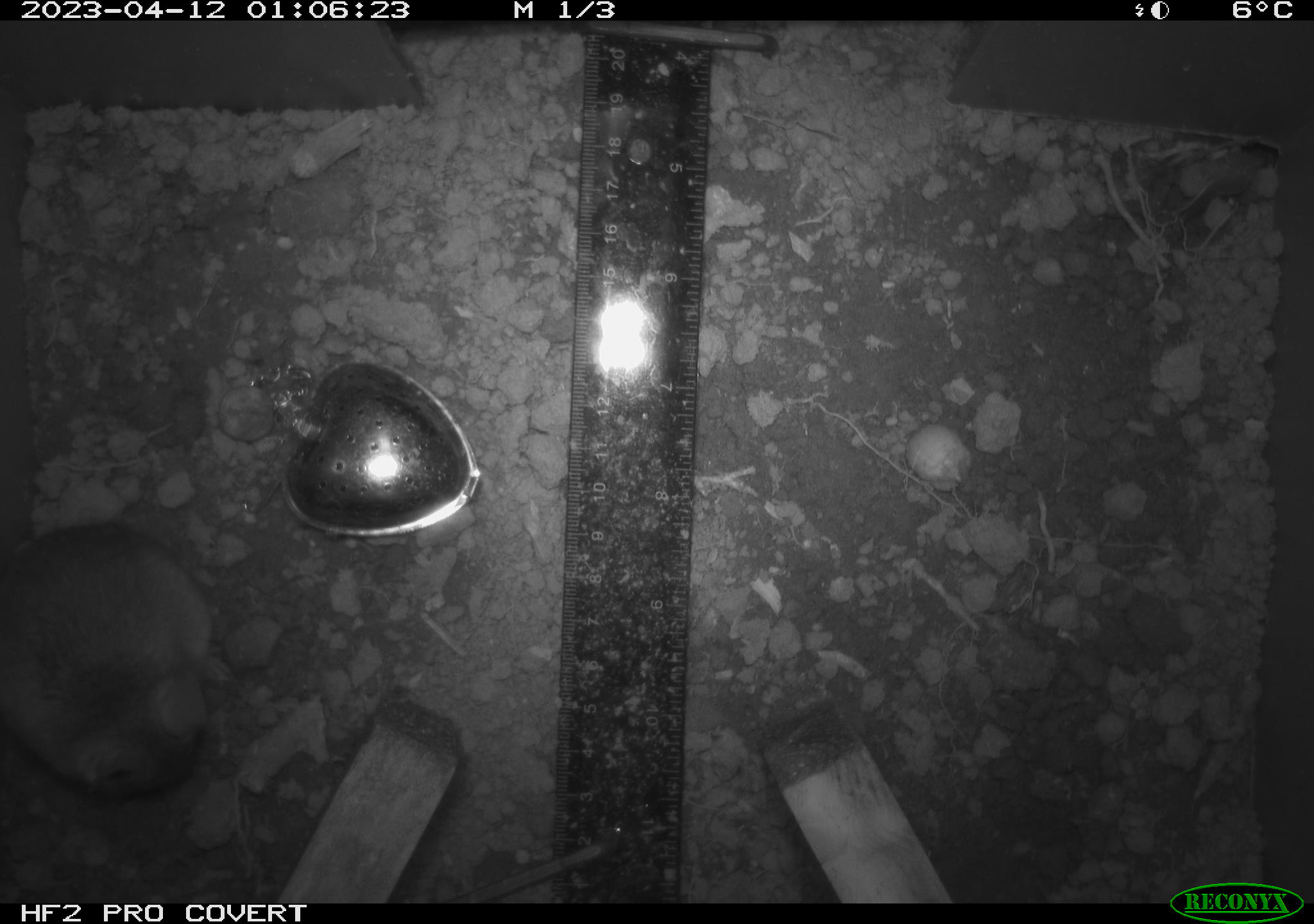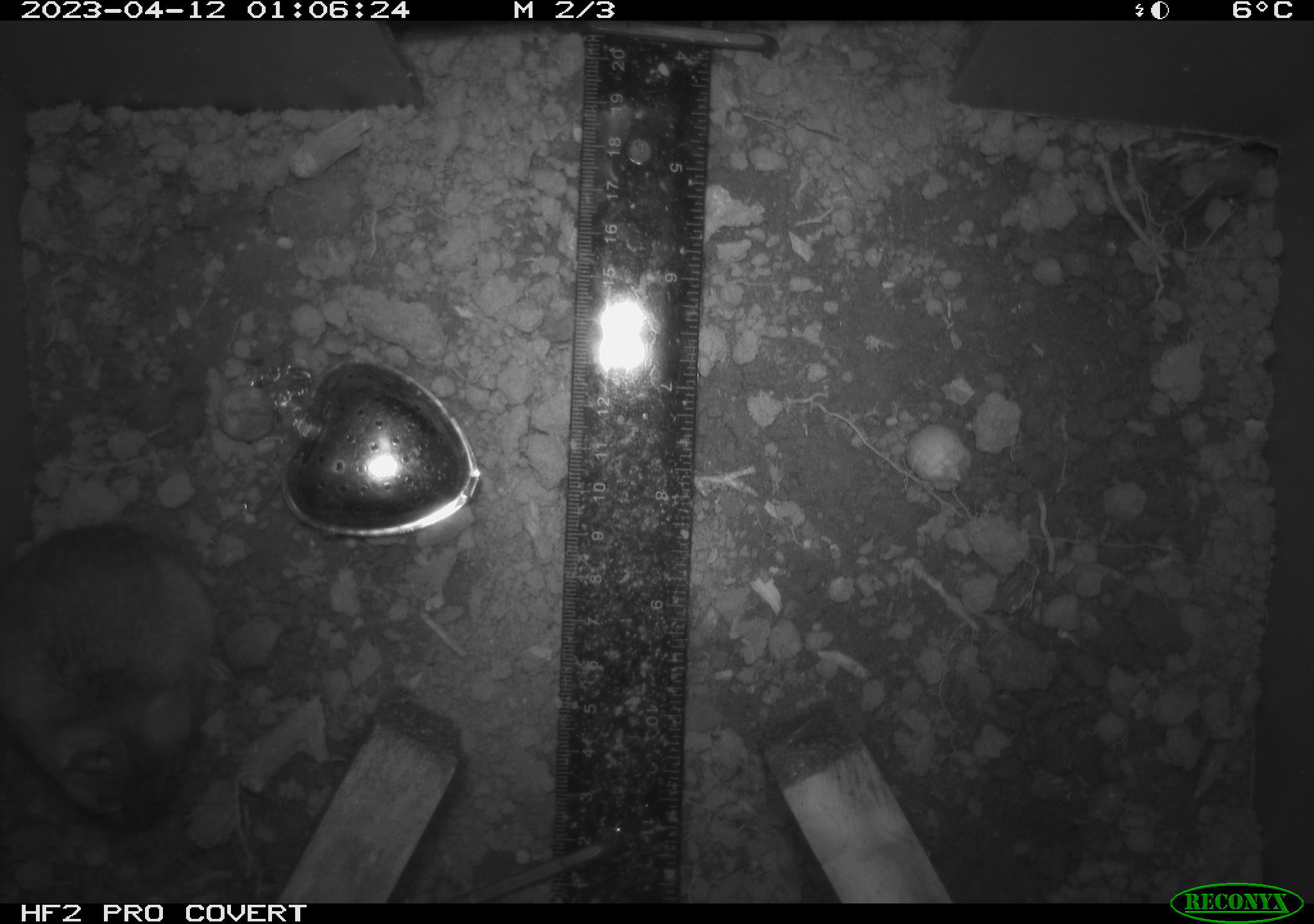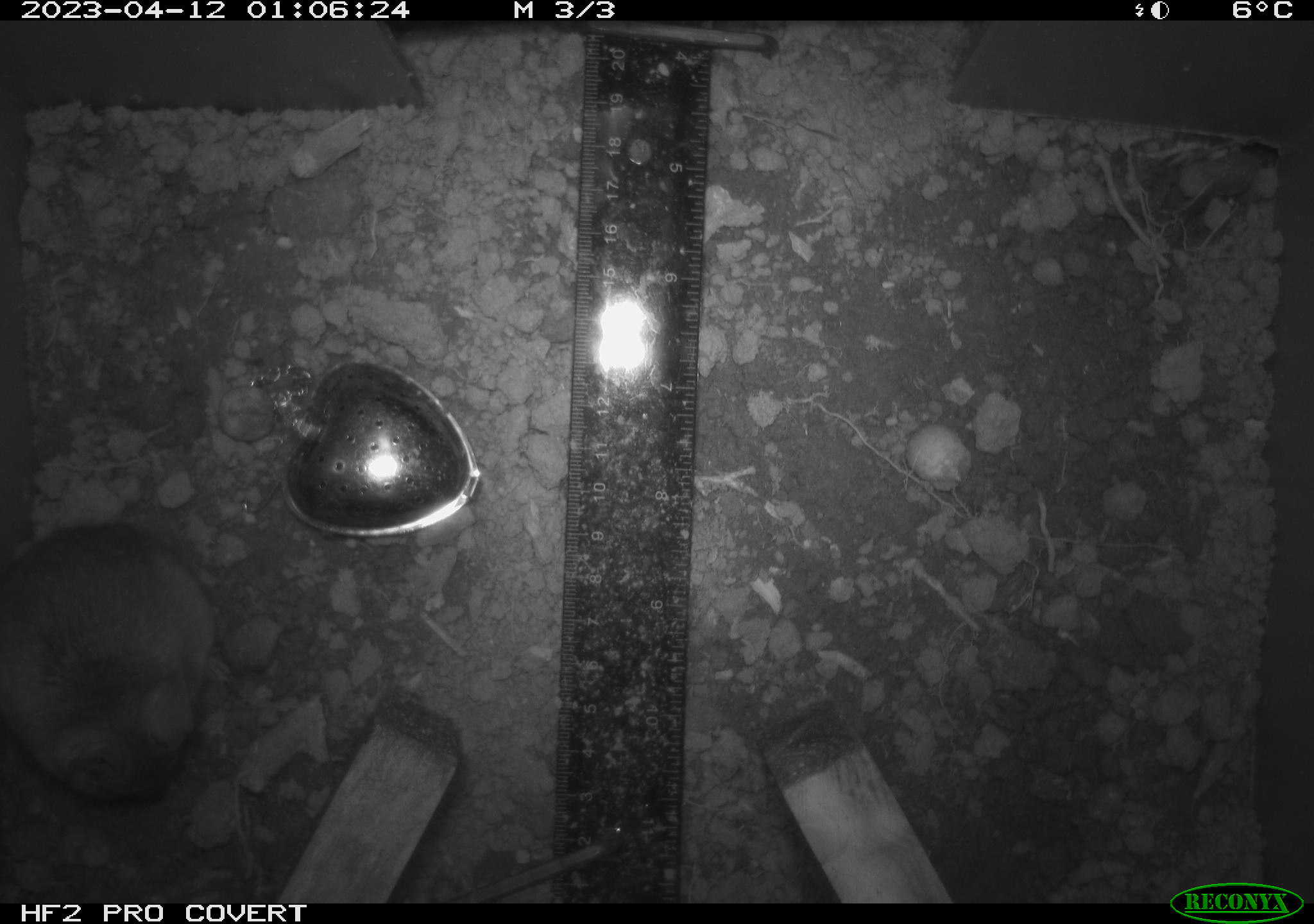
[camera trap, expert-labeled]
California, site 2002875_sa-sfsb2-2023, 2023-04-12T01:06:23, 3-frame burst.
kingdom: Animalia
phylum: Chordata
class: Mammalia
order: Rodentia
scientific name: Rodentia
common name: mouse species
Mouse species (Rodentia).